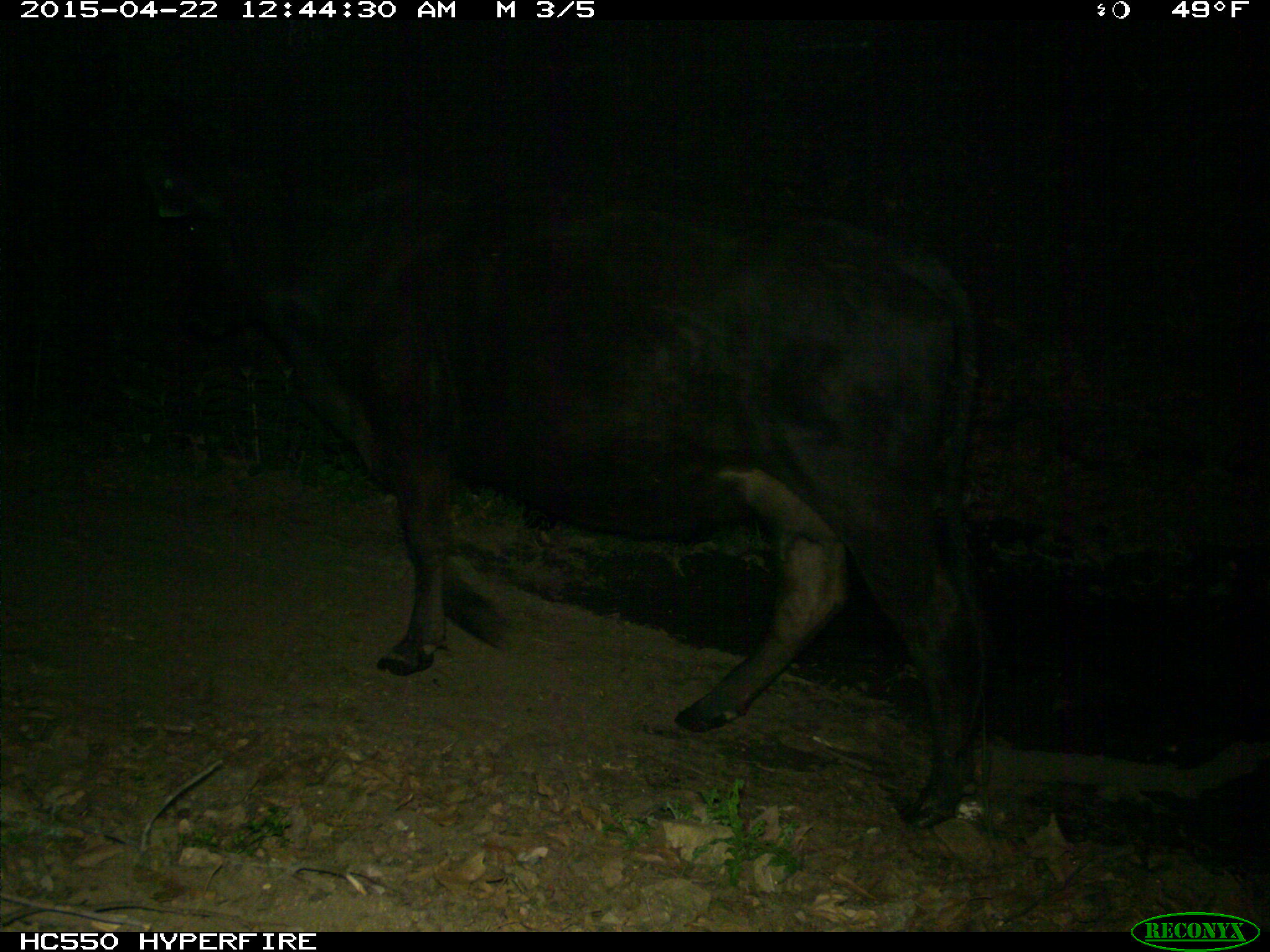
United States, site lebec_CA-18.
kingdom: Animalia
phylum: Chordata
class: Mammalia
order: Artiodactyla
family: Bovidae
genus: Bos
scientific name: Bos taurus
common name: domestic cow